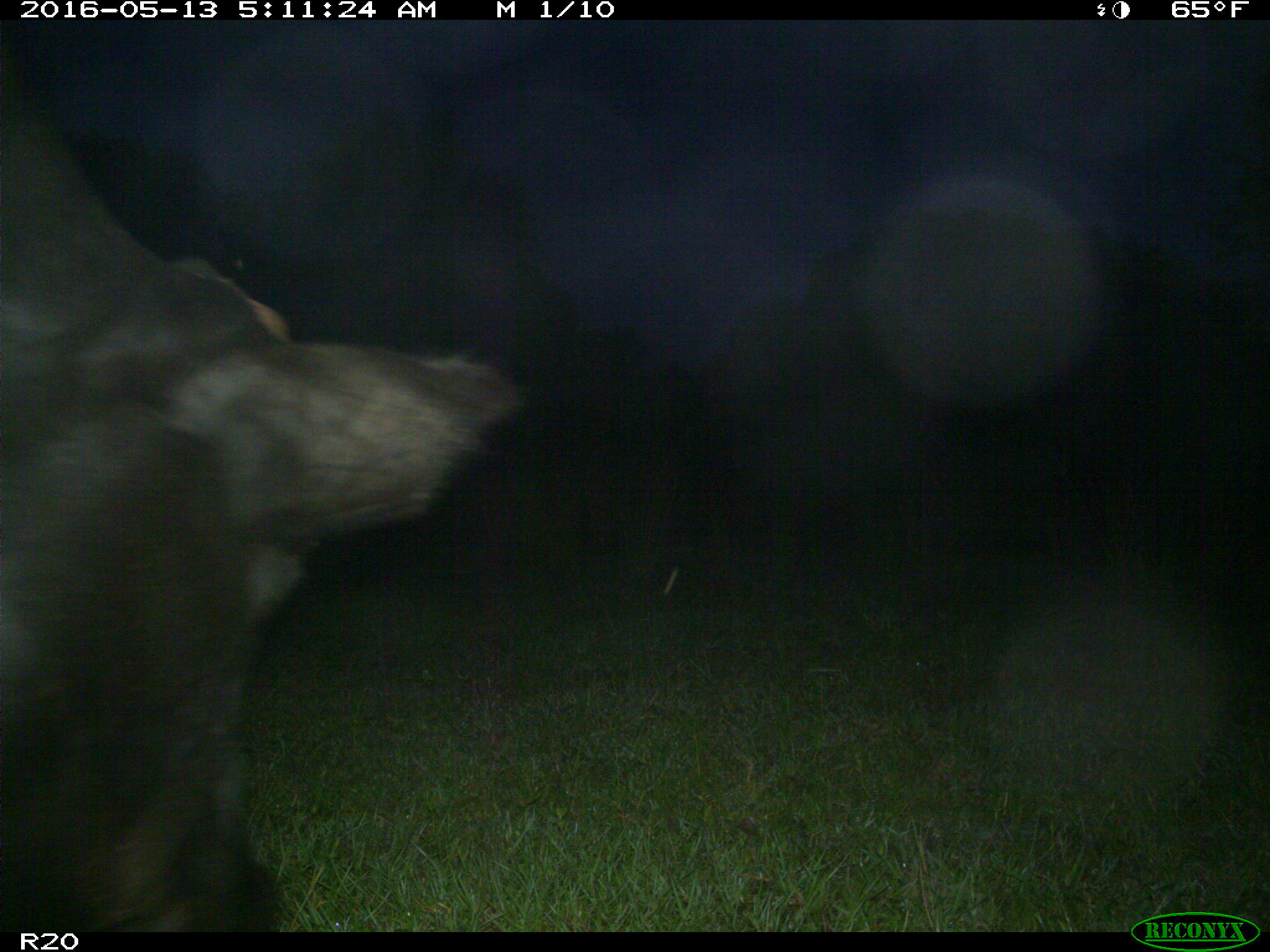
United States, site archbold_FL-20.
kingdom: Animalia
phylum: Chordata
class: Mammalia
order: Artiodactyla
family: Bovidae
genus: Bos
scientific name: Bos taurus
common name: domestic cow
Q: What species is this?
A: Bos taurus (domestic cow).